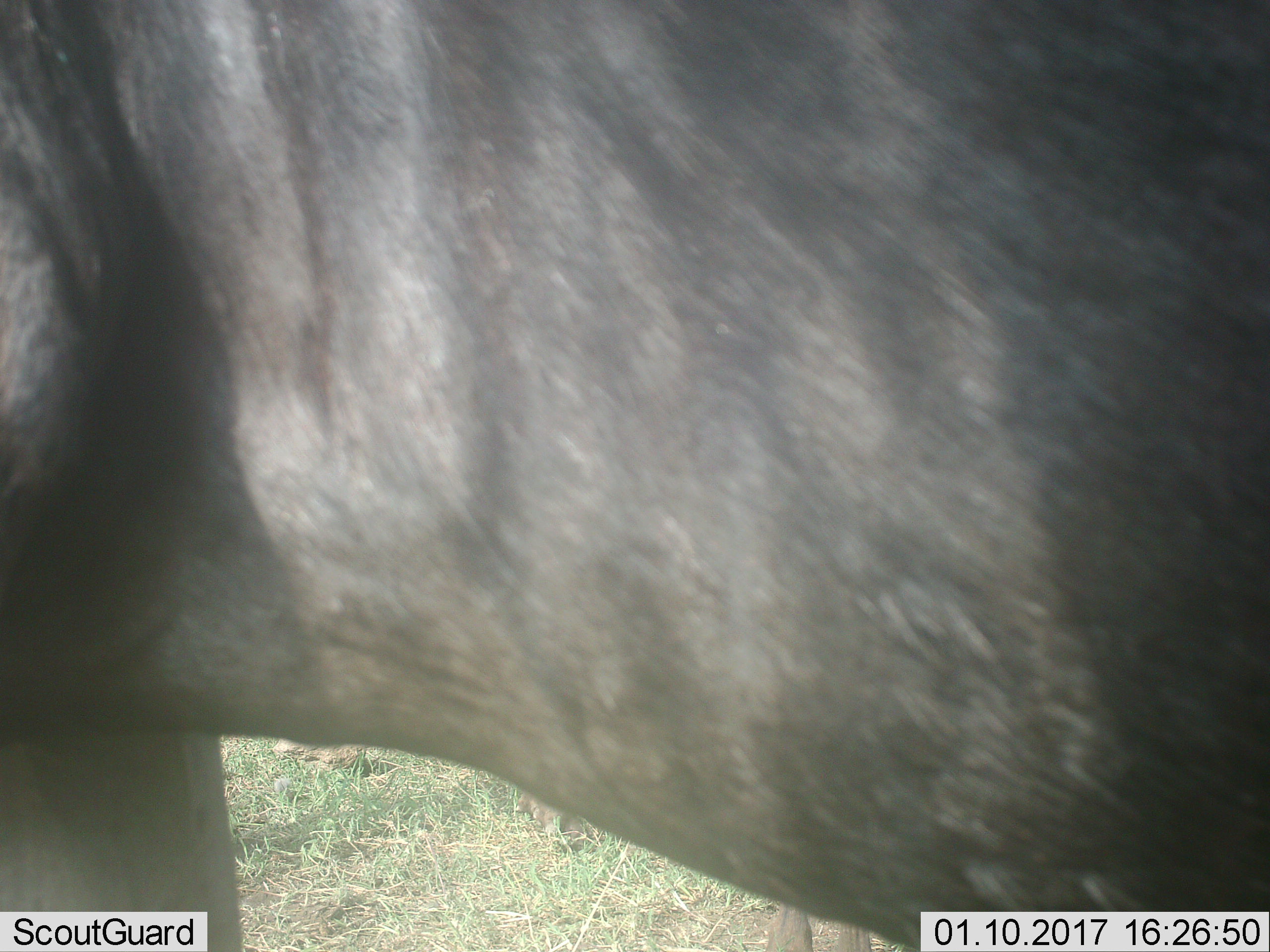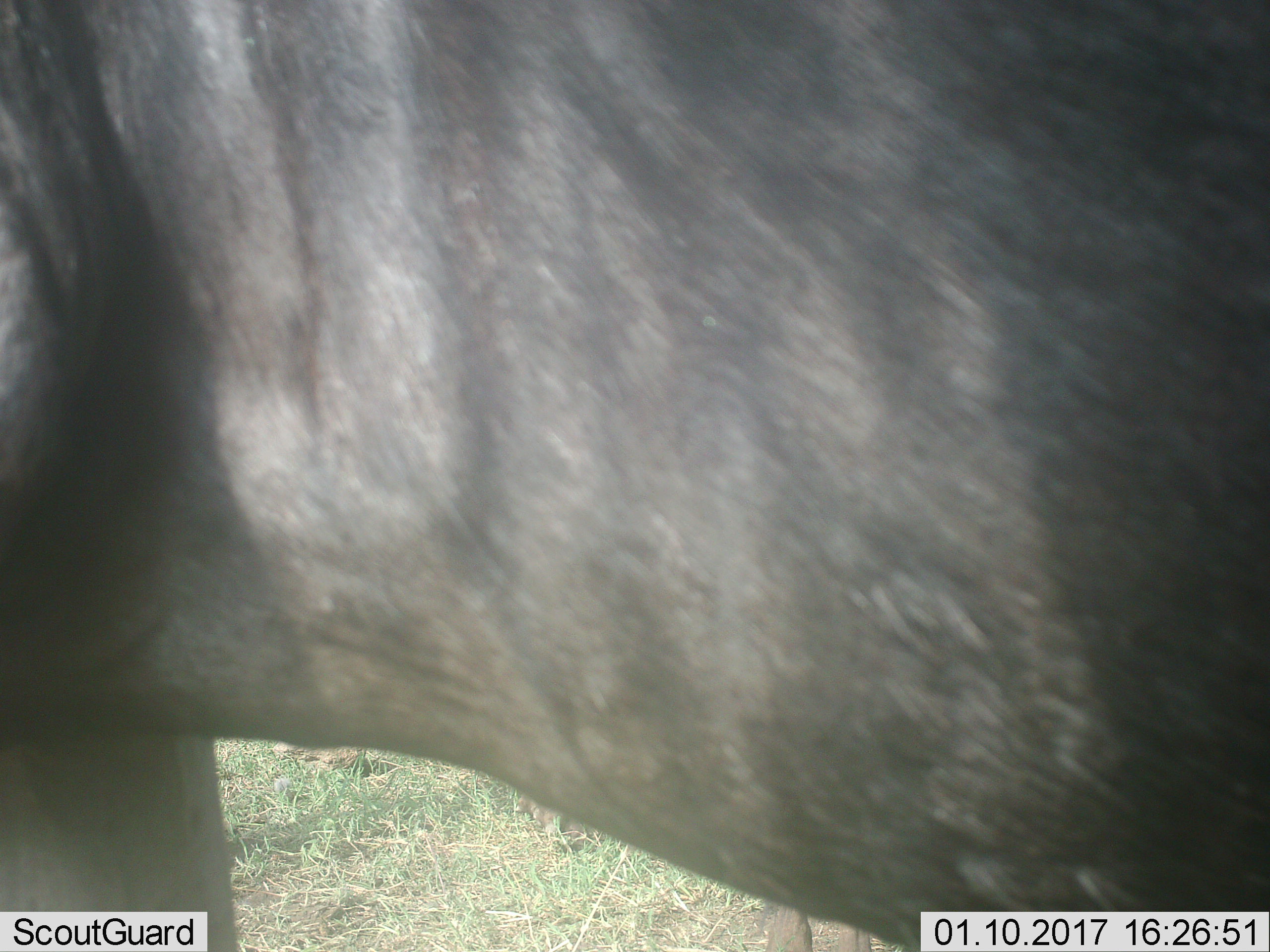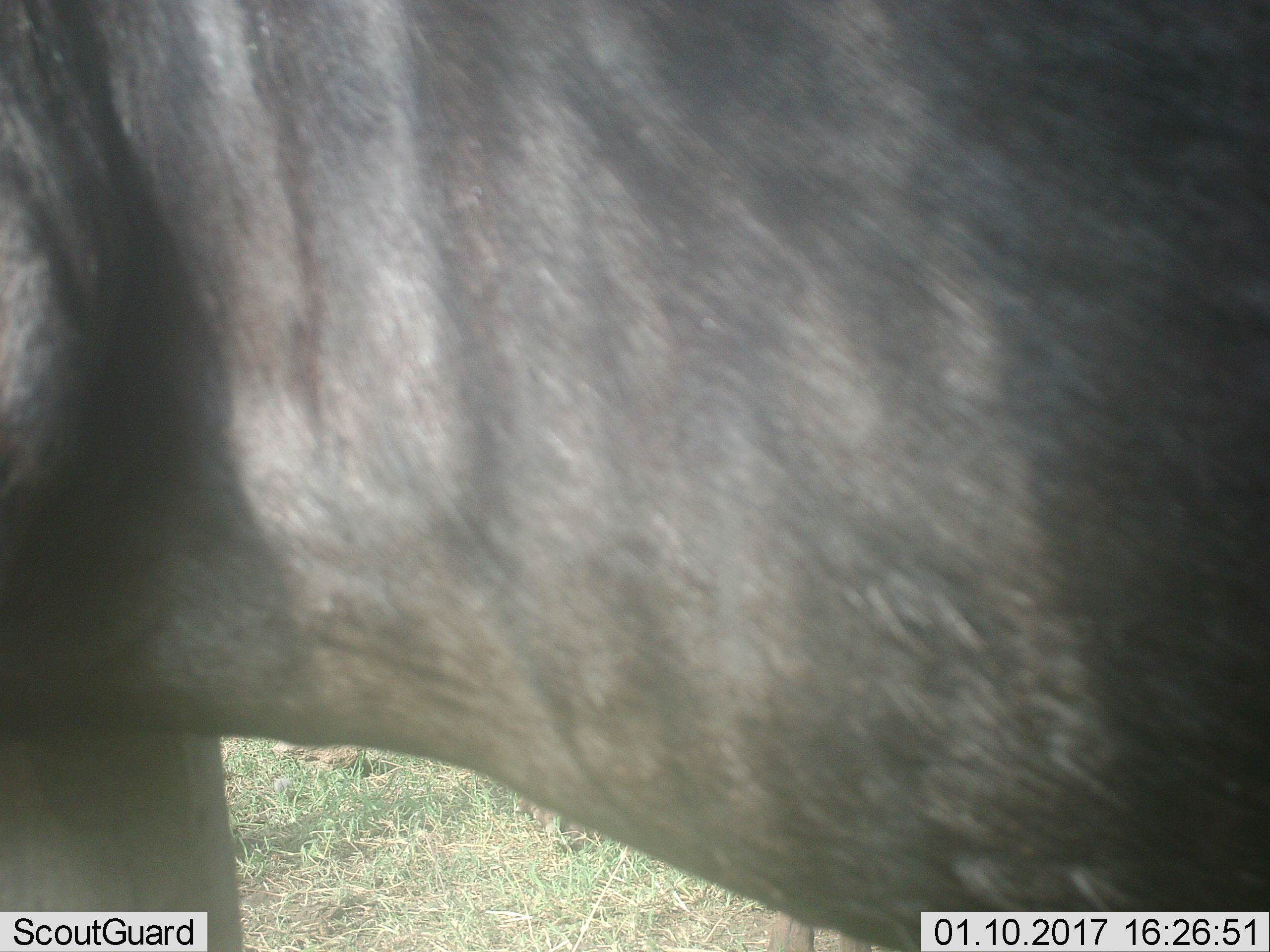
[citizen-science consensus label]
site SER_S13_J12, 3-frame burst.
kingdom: Animalia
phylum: Chordata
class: Mammalia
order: Artiodactyla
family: Bovidae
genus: Connochaetes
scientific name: Connochaetes taurinus taurinus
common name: blue wildebeest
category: wildebeestblue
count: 1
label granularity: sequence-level